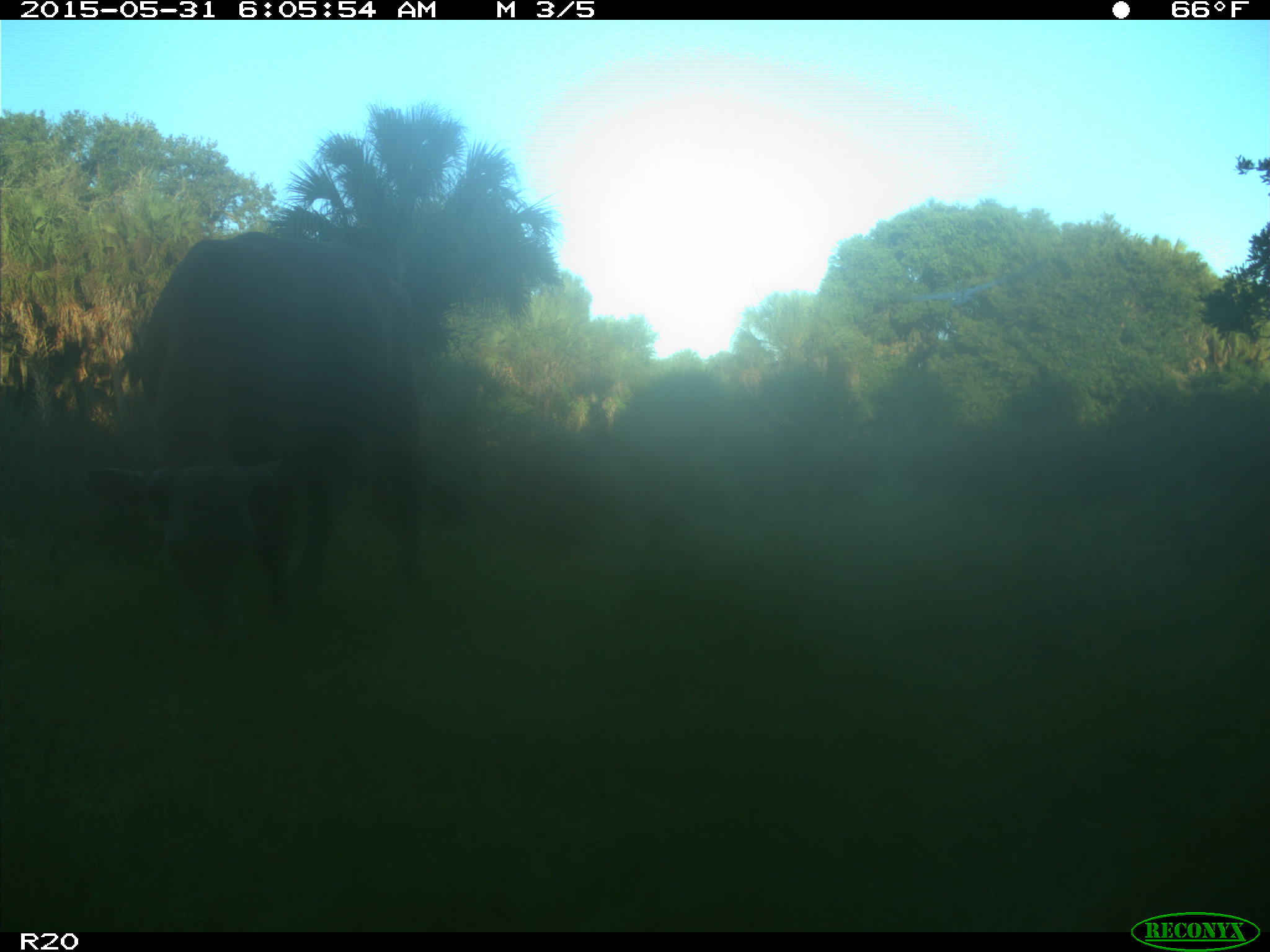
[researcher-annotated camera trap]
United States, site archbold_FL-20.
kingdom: Animalia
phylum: Chordata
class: Mammalia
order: Artiodactyla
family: Bovidae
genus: Bos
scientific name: Bos taurus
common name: domestic cow